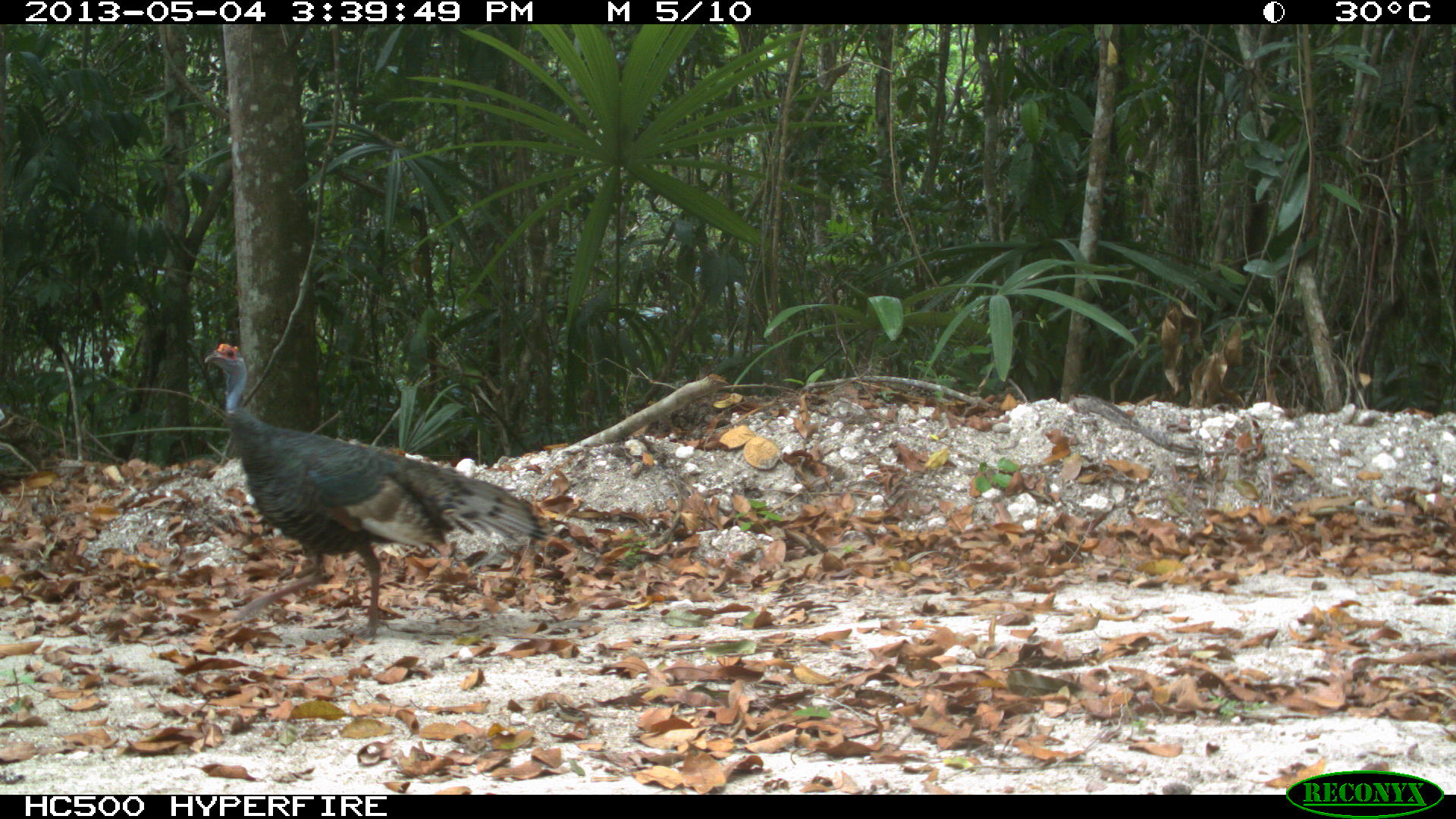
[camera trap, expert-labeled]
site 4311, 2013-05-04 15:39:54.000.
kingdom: Animalia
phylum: Chordata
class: Aves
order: Galliformes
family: Phasianidae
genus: Meleagris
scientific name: Meleagris ocellata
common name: ocellated turkey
Meleagris ocellata (ocellated turkey), count 1, sex female.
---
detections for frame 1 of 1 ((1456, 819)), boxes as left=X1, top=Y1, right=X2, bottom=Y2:
meleagris ocellata: left=202, top=342, right=547, bottom=637